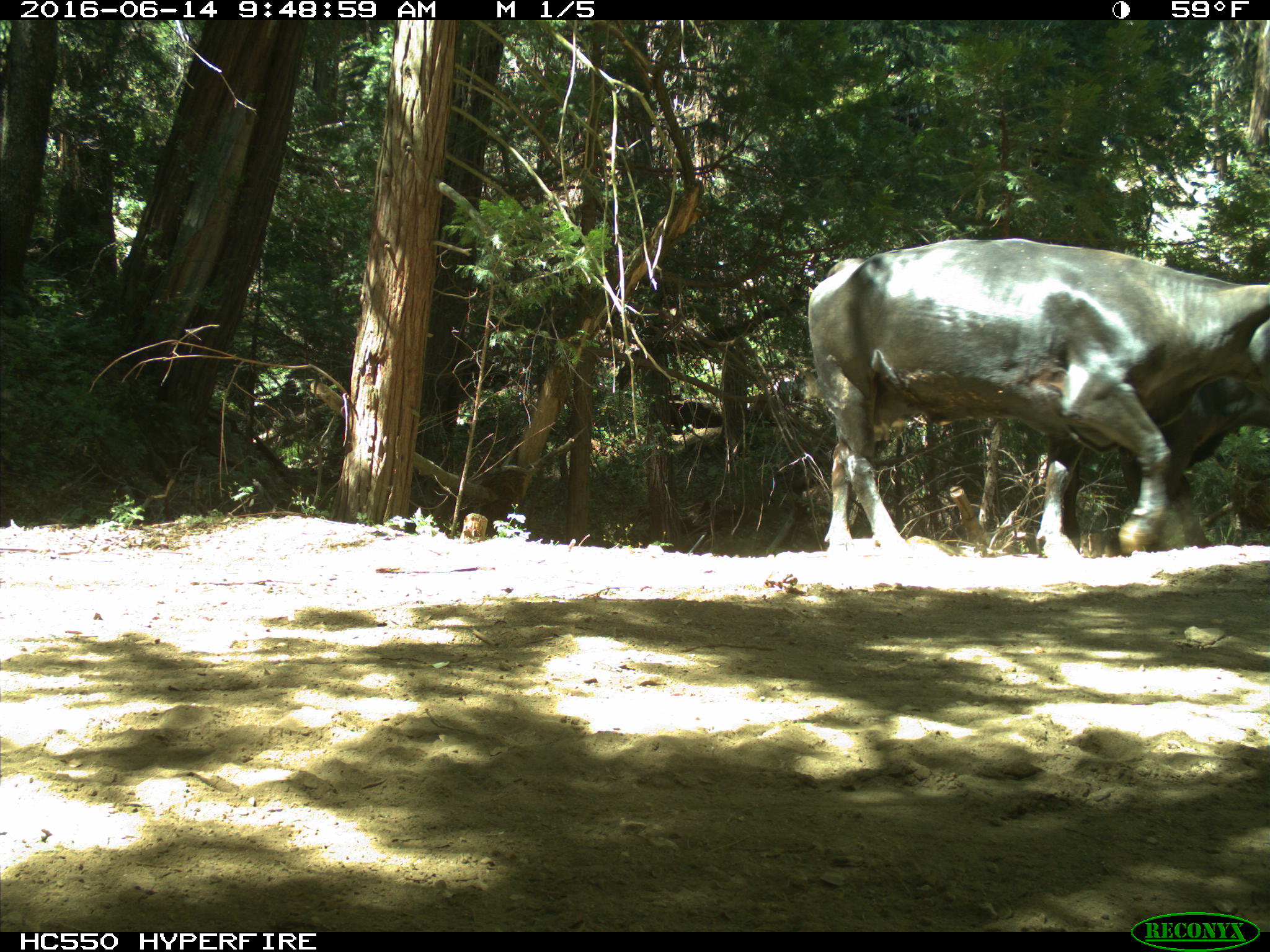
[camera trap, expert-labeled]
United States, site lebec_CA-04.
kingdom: Animalia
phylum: Chordata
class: Mammalia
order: Artiodactyla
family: Bovidae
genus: Bos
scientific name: Bos taurus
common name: domestic cow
Bos taurus (domestic cow).